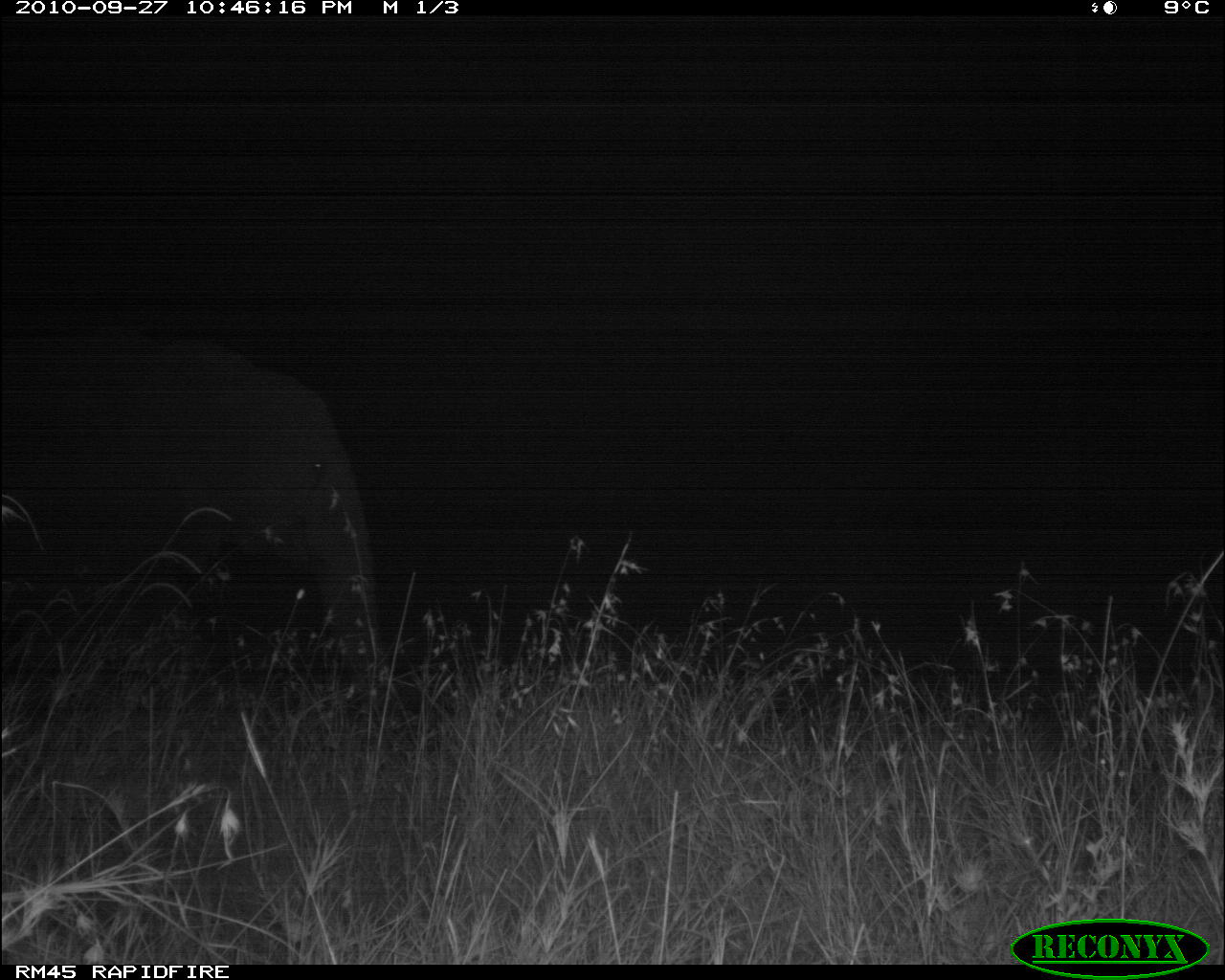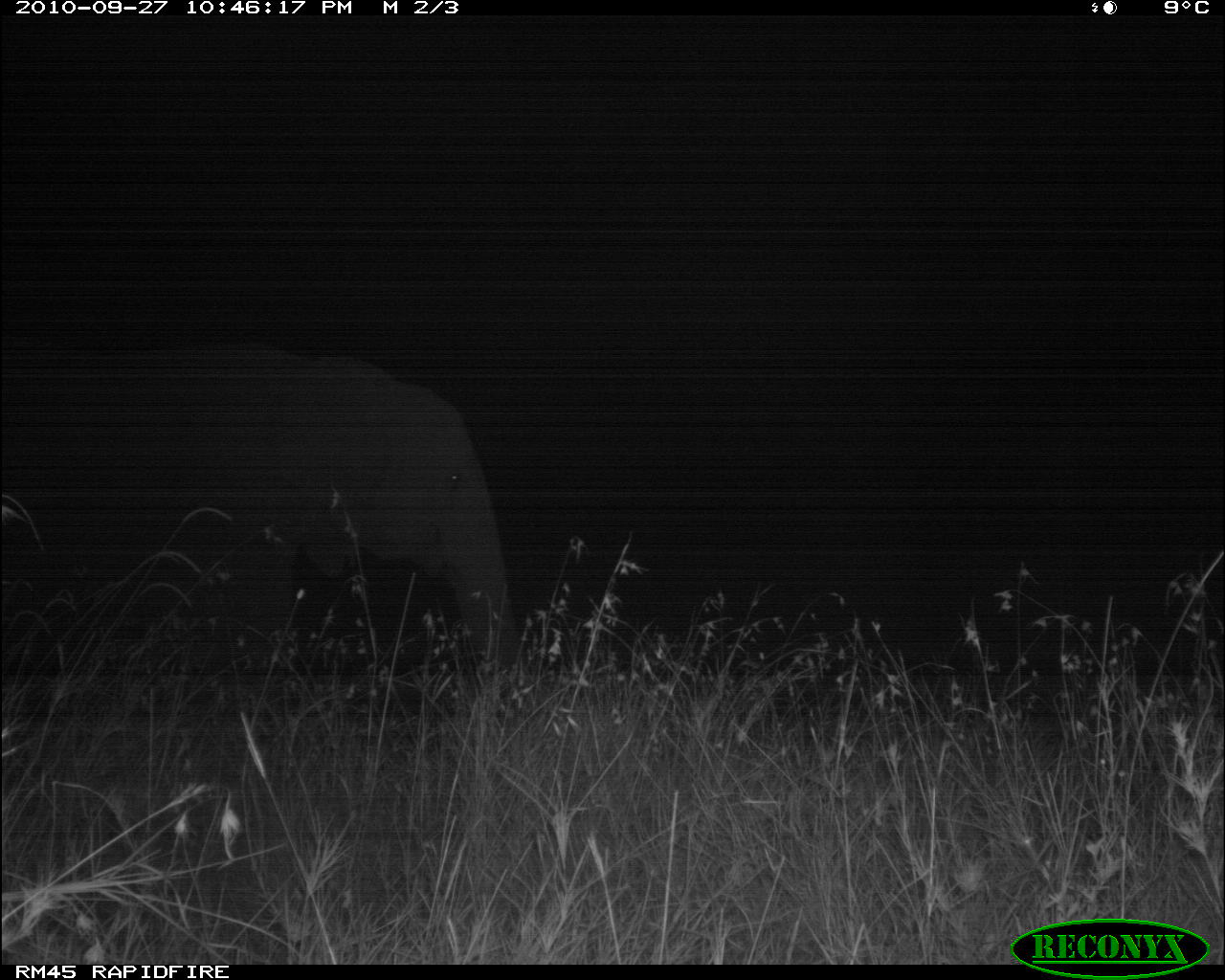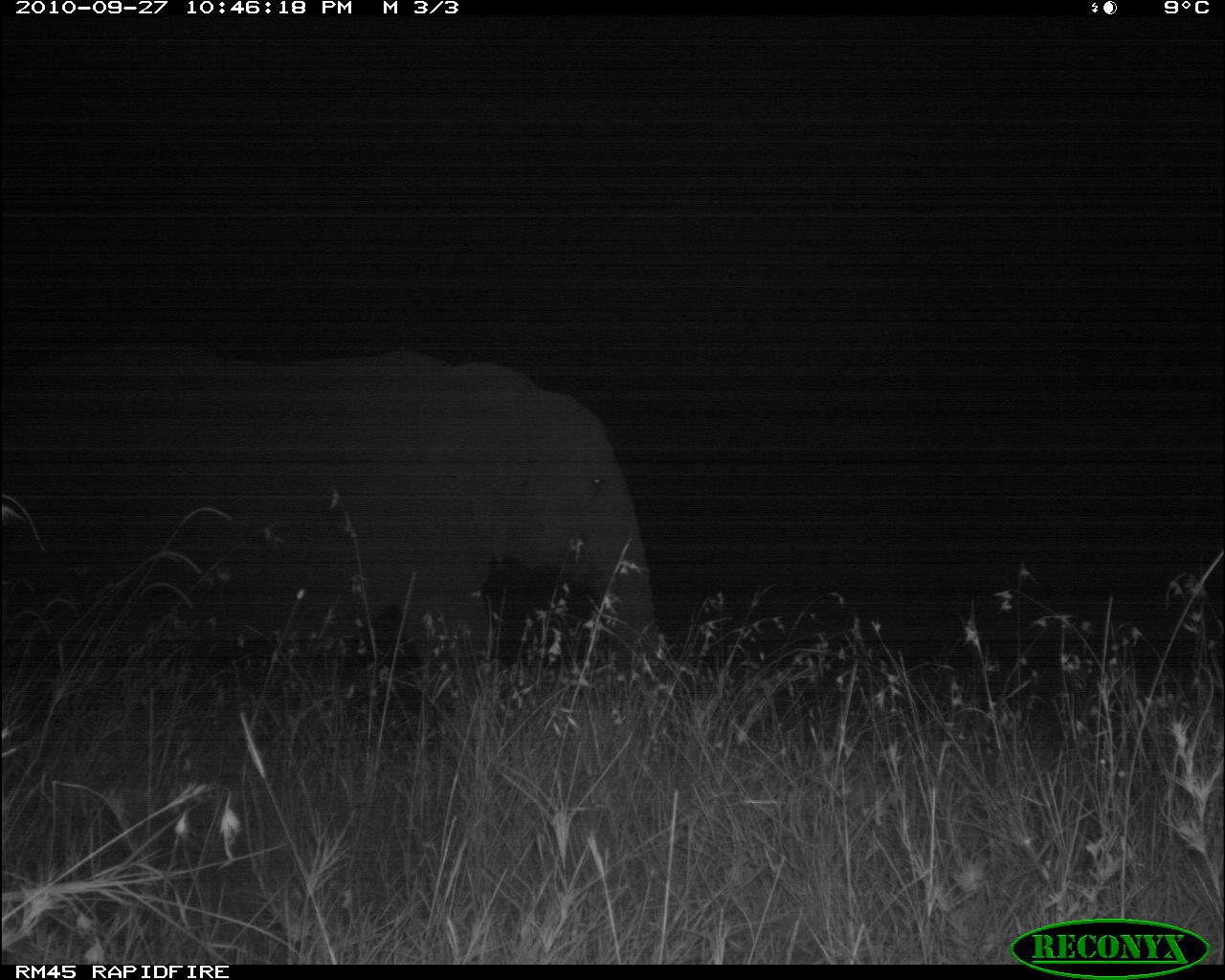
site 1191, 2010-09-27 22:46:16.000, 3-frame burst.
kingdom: Animalia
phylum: Chordata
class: Mammalia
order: Proboscidea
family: Elephantidae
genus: Loxodonta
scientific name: Loxodonta africana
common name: african bush elephant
Loxodonta africana (african bush elephant), count 1.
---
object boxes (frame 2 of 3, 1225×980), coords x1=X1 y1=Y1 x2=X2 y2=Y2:
loxodonta africana: x1=0 y1=350 x2=518 y2=685